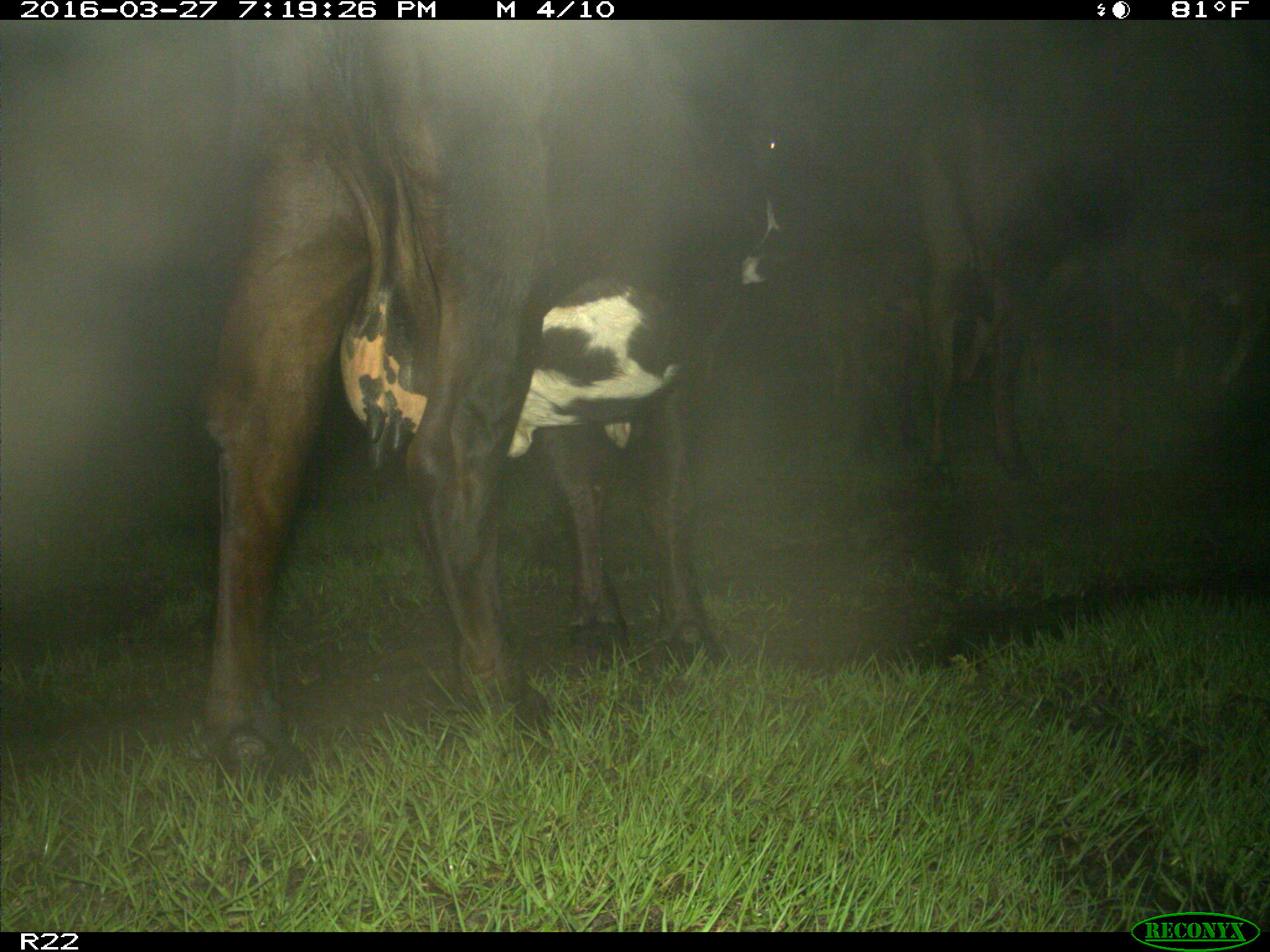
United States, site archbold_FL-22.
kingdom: Animalia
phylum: Chordata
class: Mammalia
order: Artiodactyla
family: Bovidae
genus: Bos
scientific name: Bos taurus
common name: domestic cow